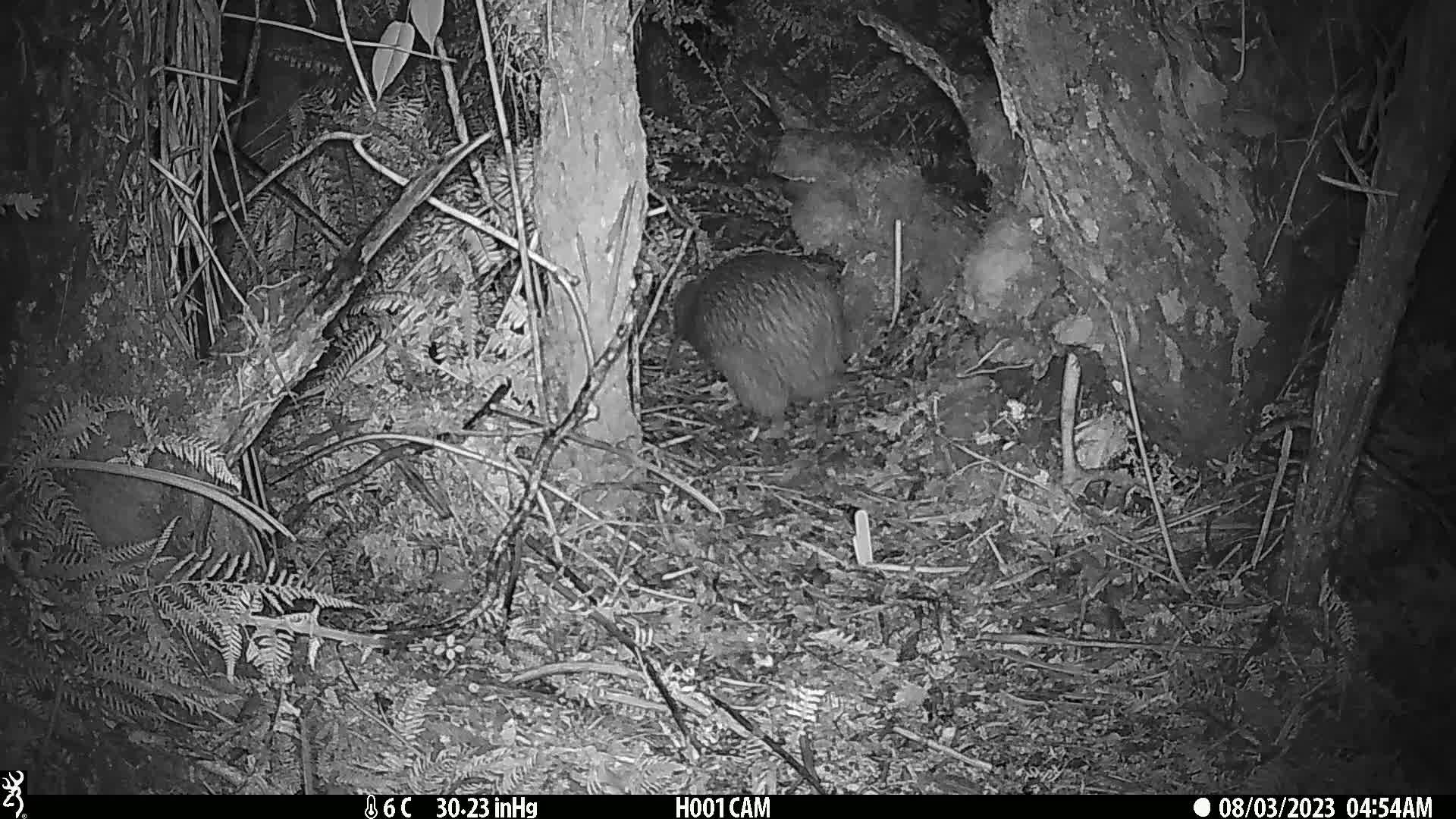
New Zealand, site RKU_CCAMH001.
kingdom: Animalia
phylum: Chordata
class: Aves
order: Apterygiformes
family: Apterygidae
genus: Apteryx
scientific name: Apteryx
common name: kiwi